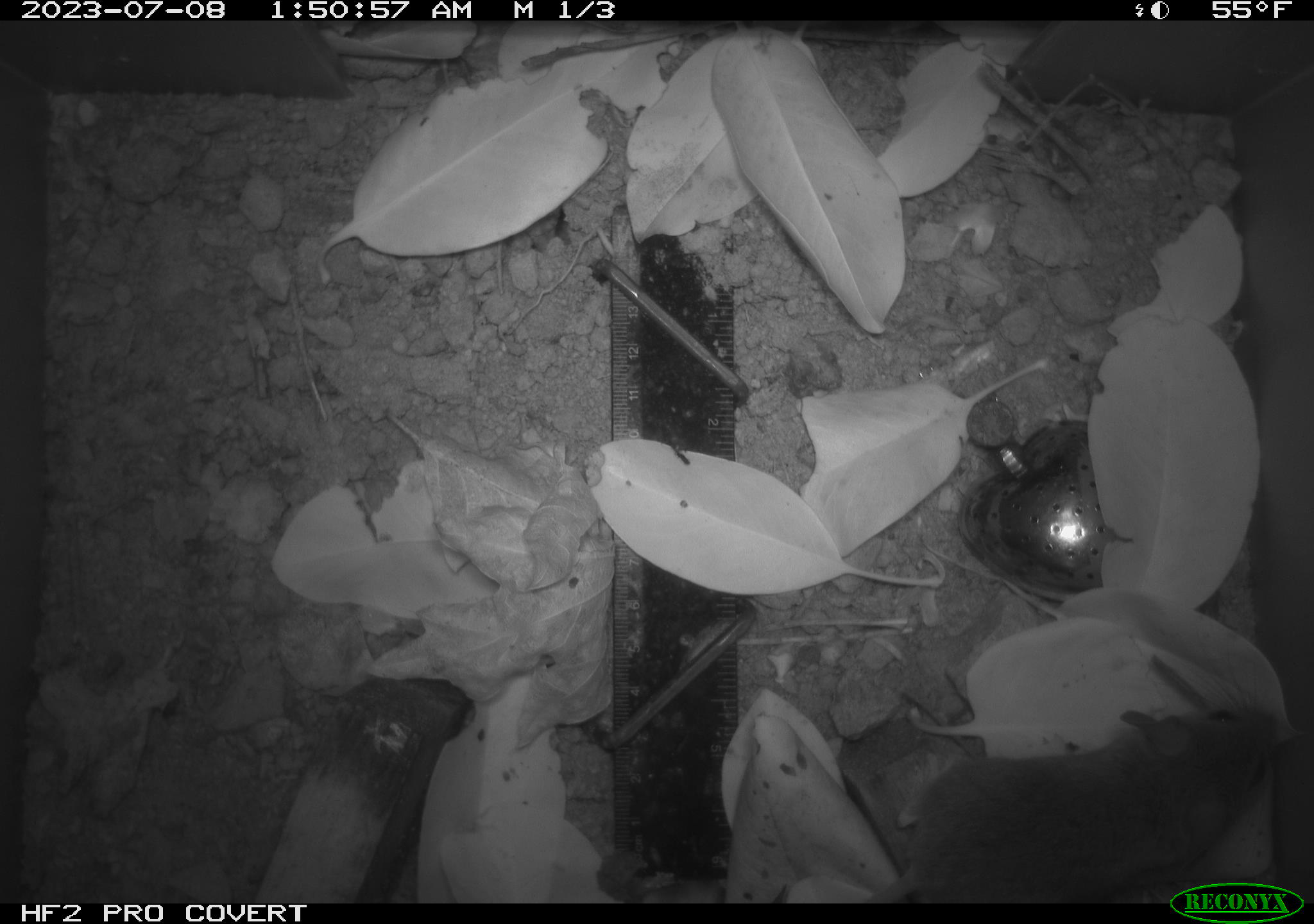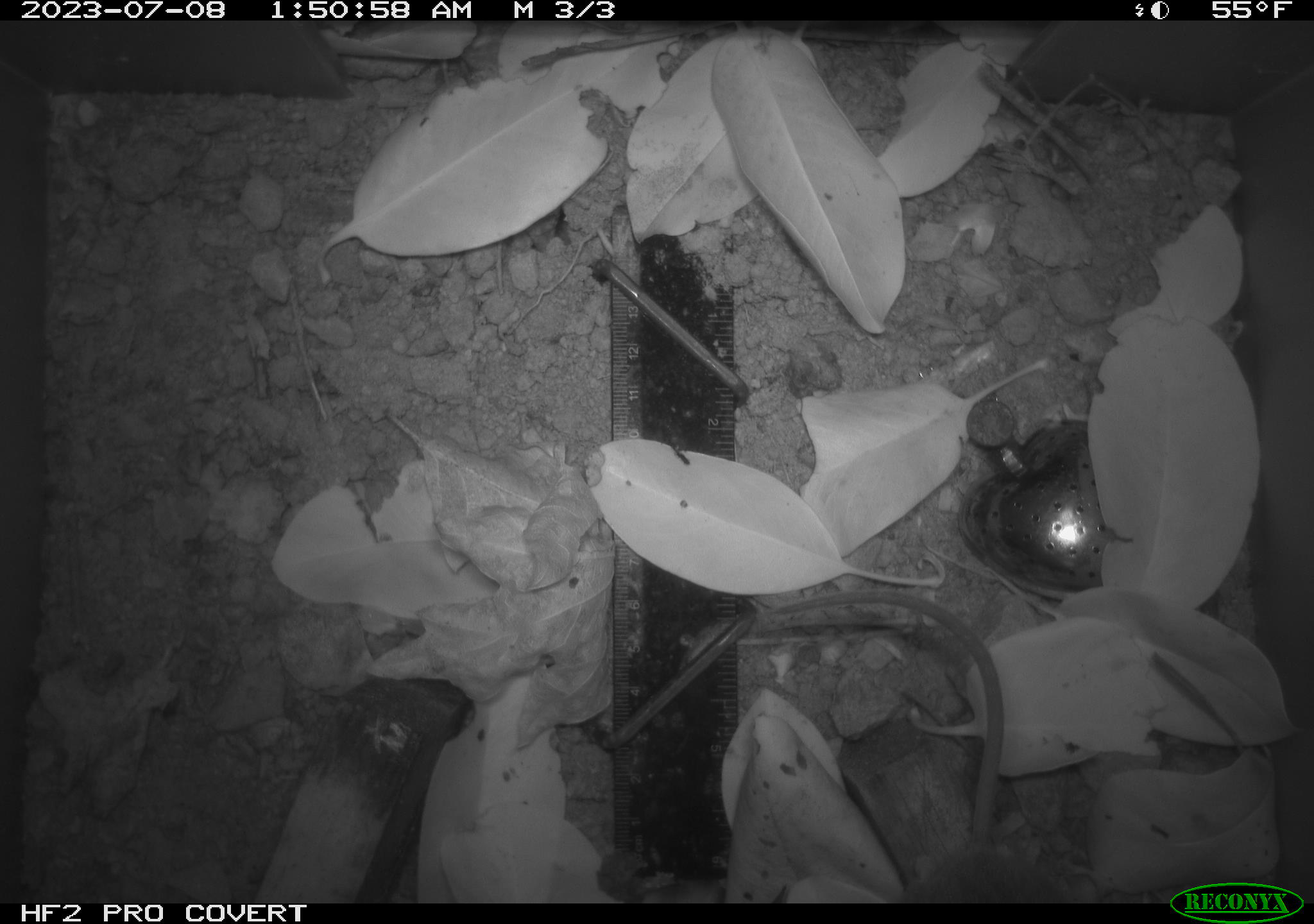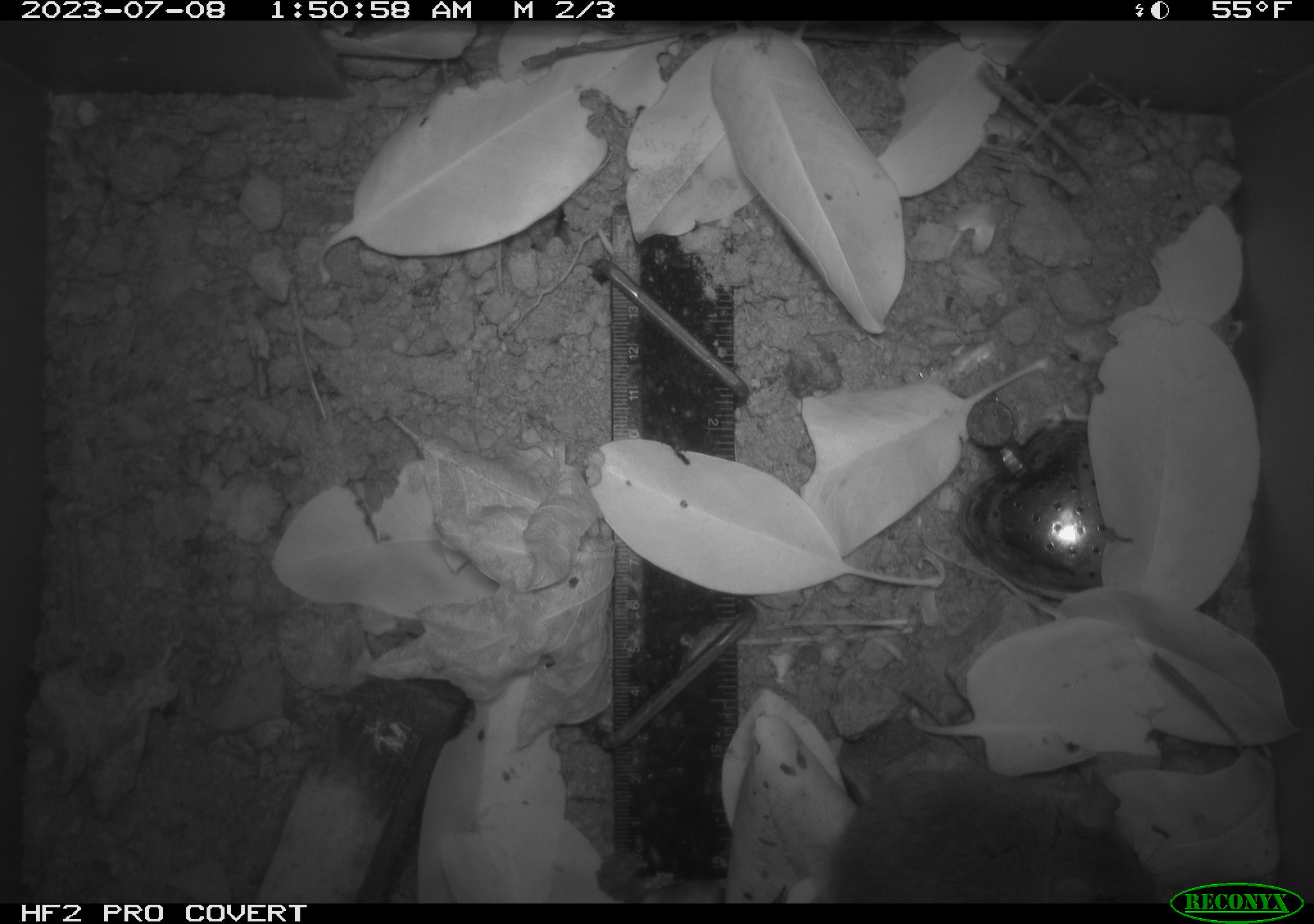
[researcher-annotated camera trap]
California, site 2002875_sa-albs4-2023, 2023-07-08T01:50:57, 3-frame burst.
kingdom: Animalia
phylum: Chordata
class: Mammalia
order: Rodentia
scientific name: Rodentia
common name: mouse species